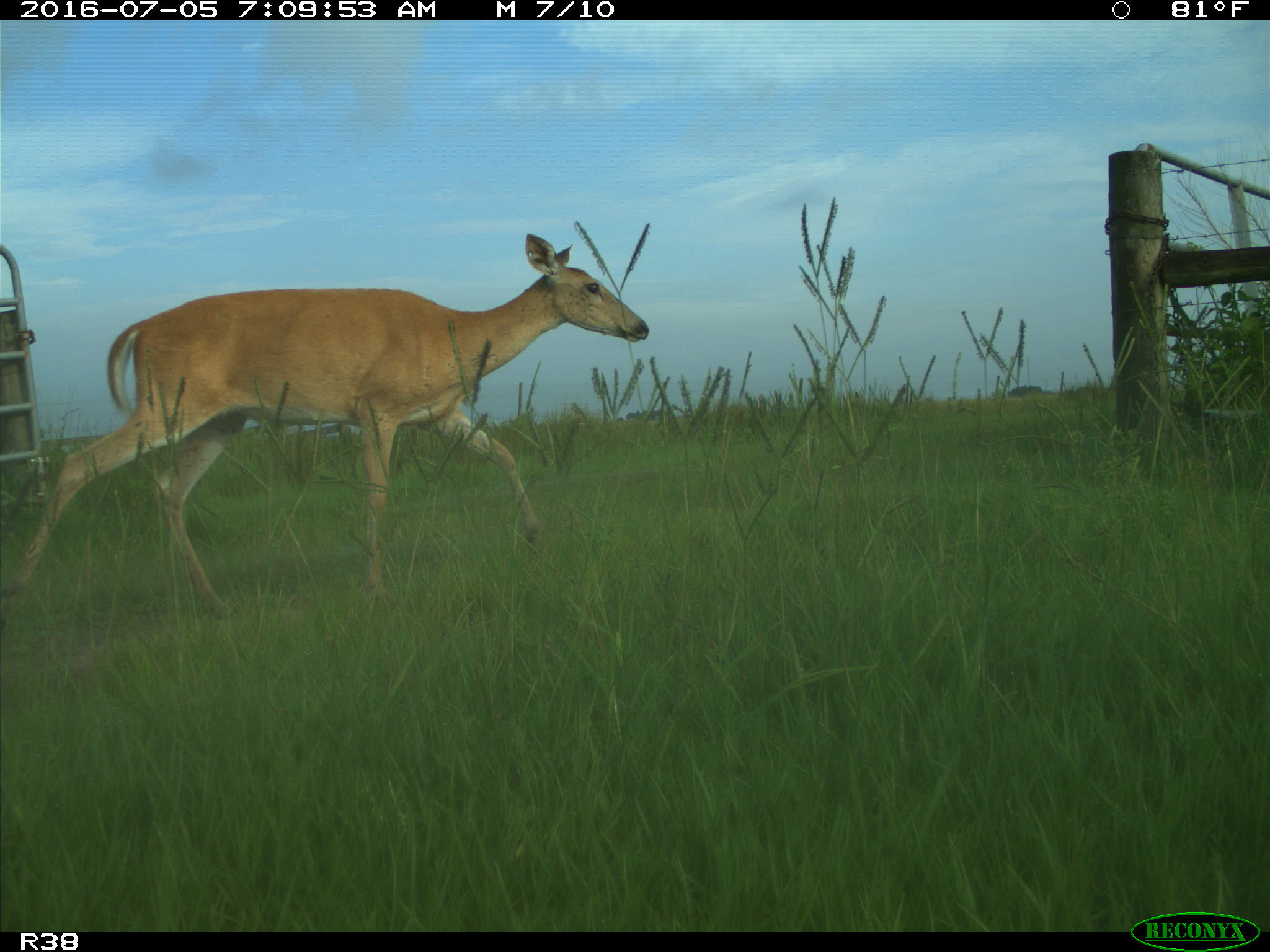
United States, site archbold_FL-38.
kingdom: Animalia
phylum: Chordata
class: Mammalia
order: Artiodactyla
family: Cervidae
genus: Odocoileus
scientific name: Odocoileus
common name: deer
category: unidentified deer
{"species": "unidentified deer (deer) (Odocoileus)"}